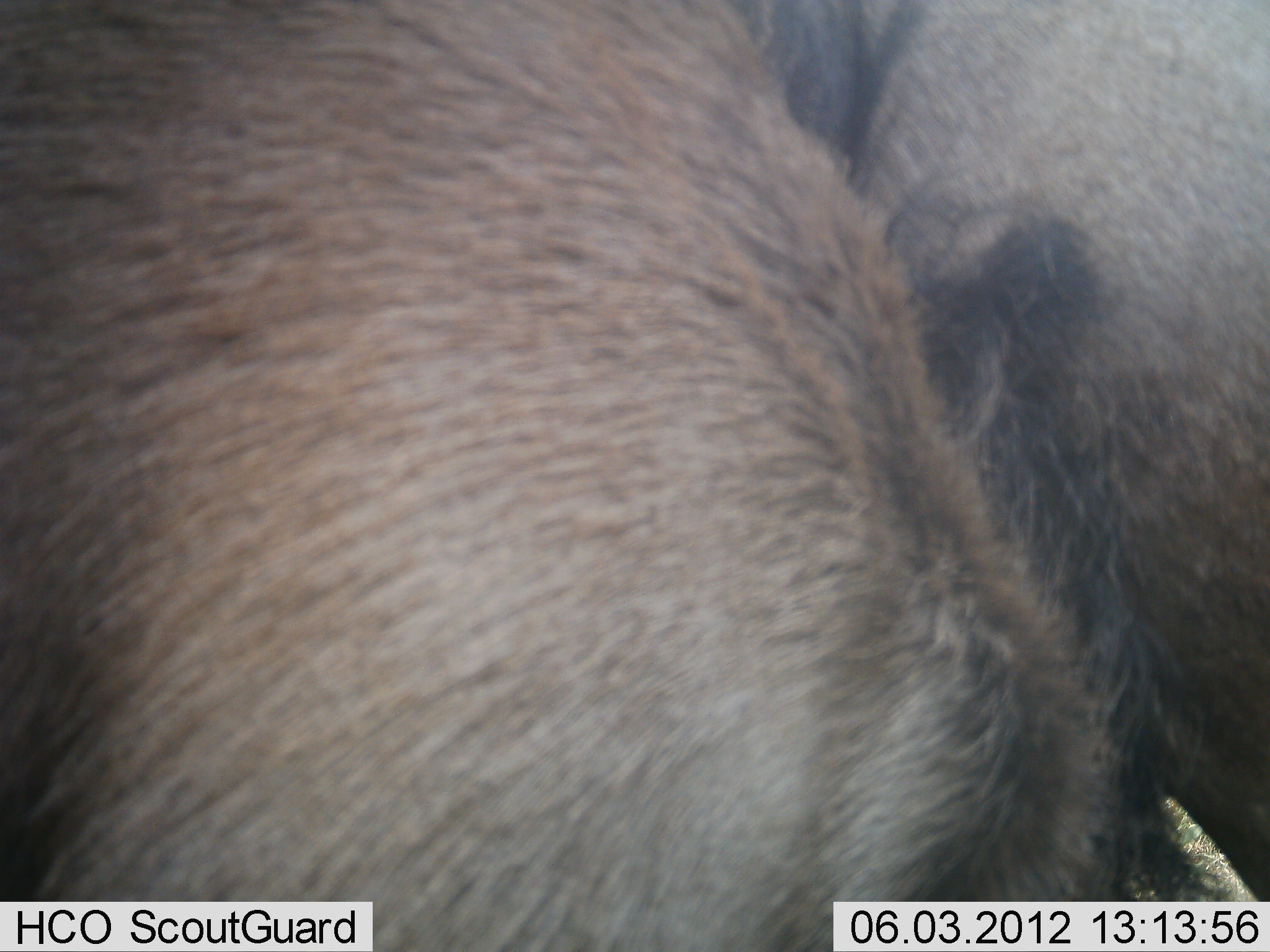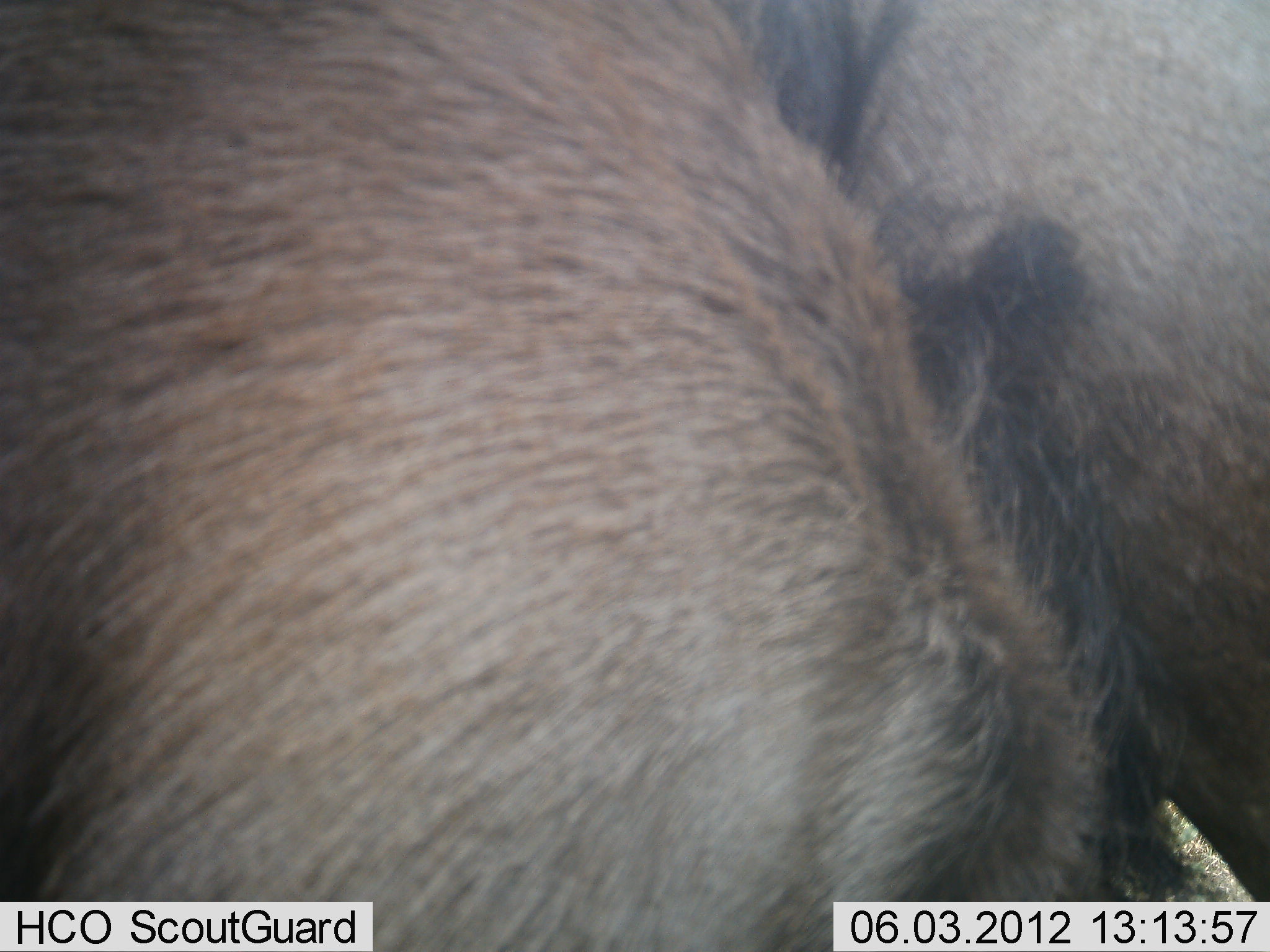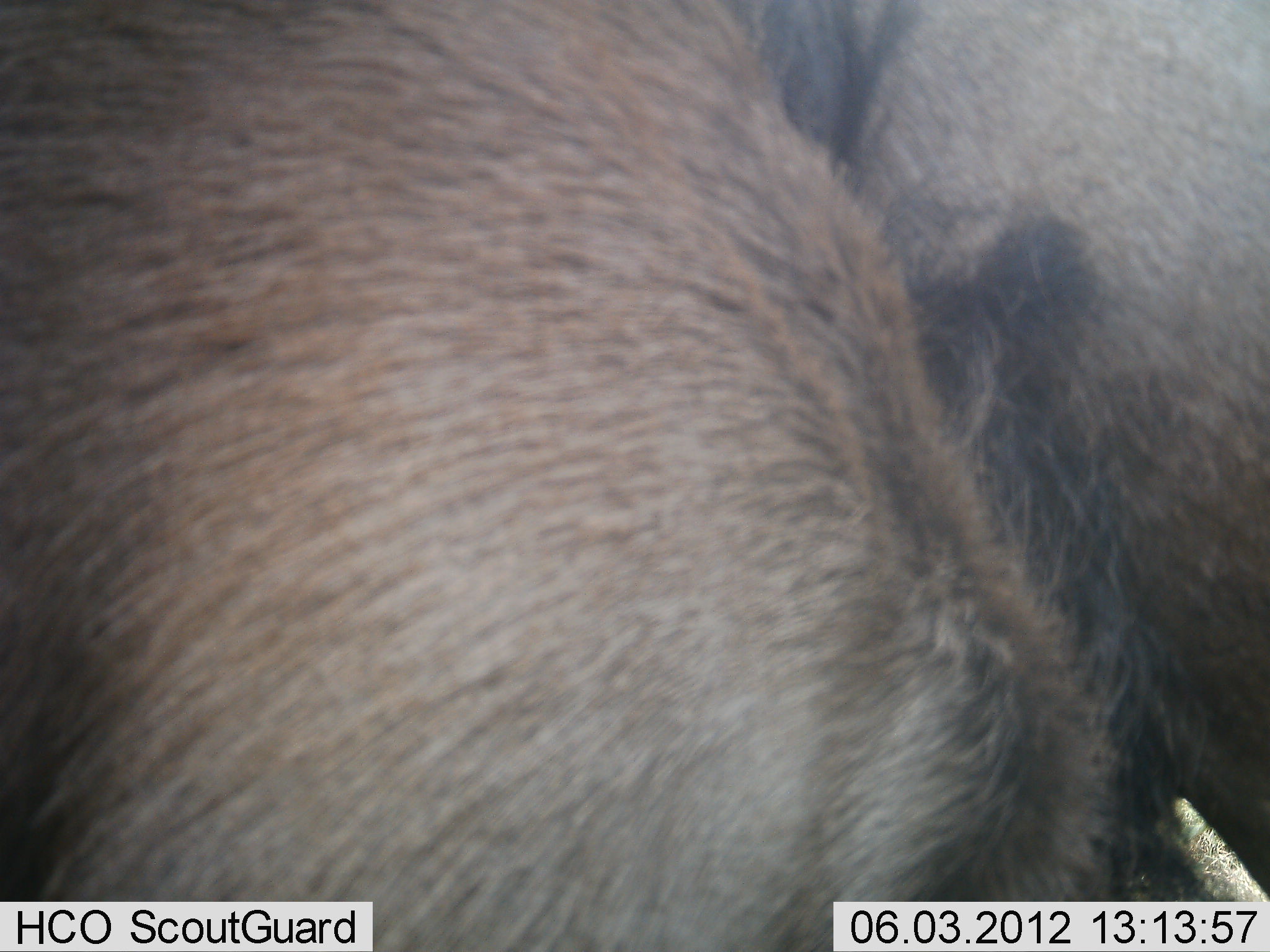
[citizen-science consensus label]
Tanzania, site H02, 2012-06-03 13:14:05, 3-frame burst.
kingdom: Animalia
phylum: Chordata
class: Mammalia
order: Artiodactyla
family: Bovidae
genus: Connochaetes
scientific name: Connochaetes taurinus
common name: blue wildebeest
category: wildebeest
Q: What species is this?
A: Wildebeest (blue wildebeest) (Connochaetes taurinus).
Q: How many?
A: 2.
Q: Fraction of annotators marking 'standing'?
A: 90%.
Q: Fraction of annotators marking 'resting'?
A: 10%.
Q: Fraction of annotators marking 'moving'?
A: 0%.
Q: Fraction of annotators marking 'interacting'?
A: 0%.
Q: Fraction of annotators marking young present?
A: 0%.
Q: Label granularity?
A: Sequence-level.